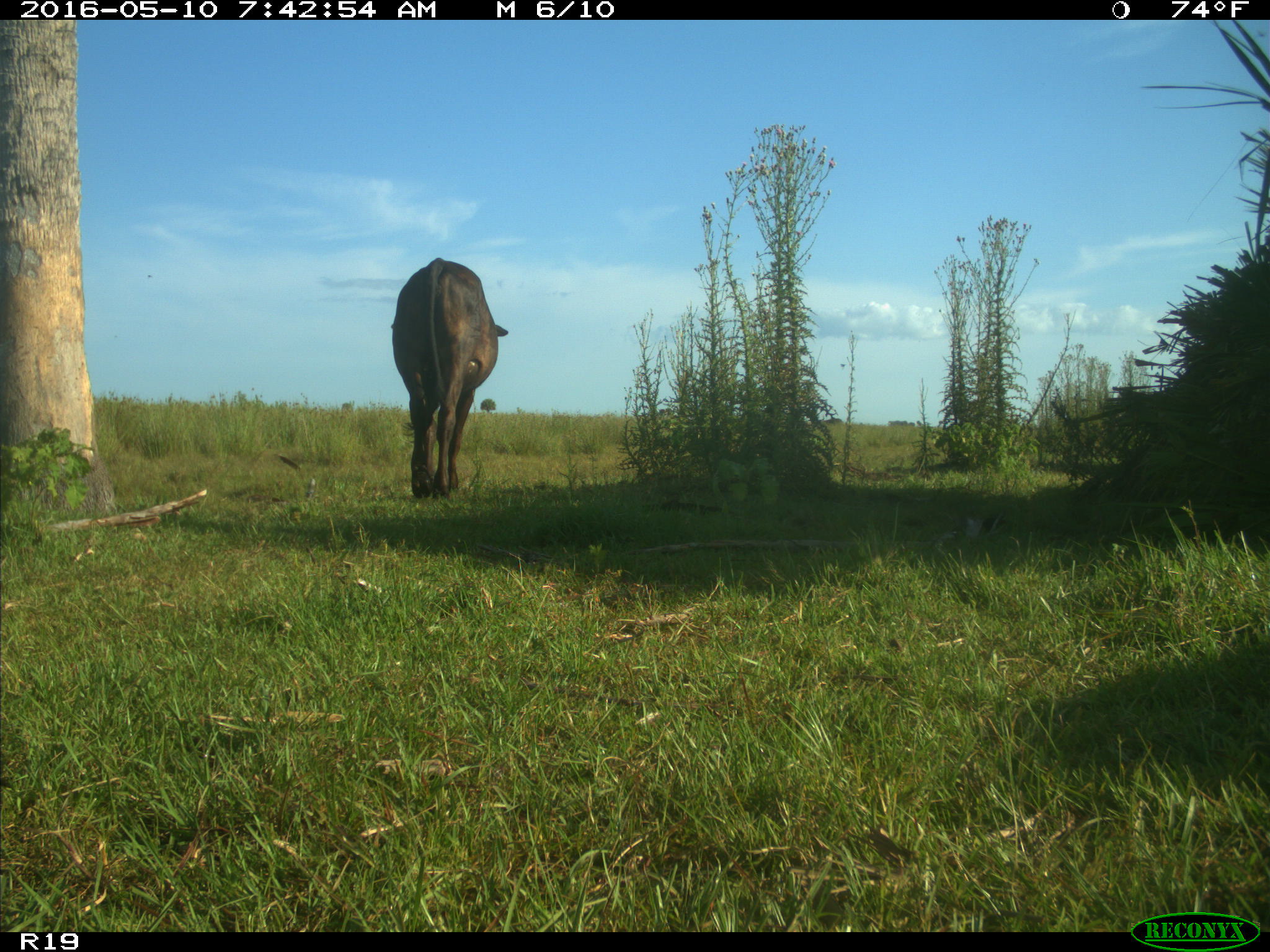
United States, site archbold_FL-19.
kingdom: Animalia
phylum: Chordata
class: Mammalia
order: Artiodactyla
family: Bovidae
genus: Bos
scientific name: Bos taurus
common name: domestic cow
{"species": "Bos taurus (domestic cow)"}